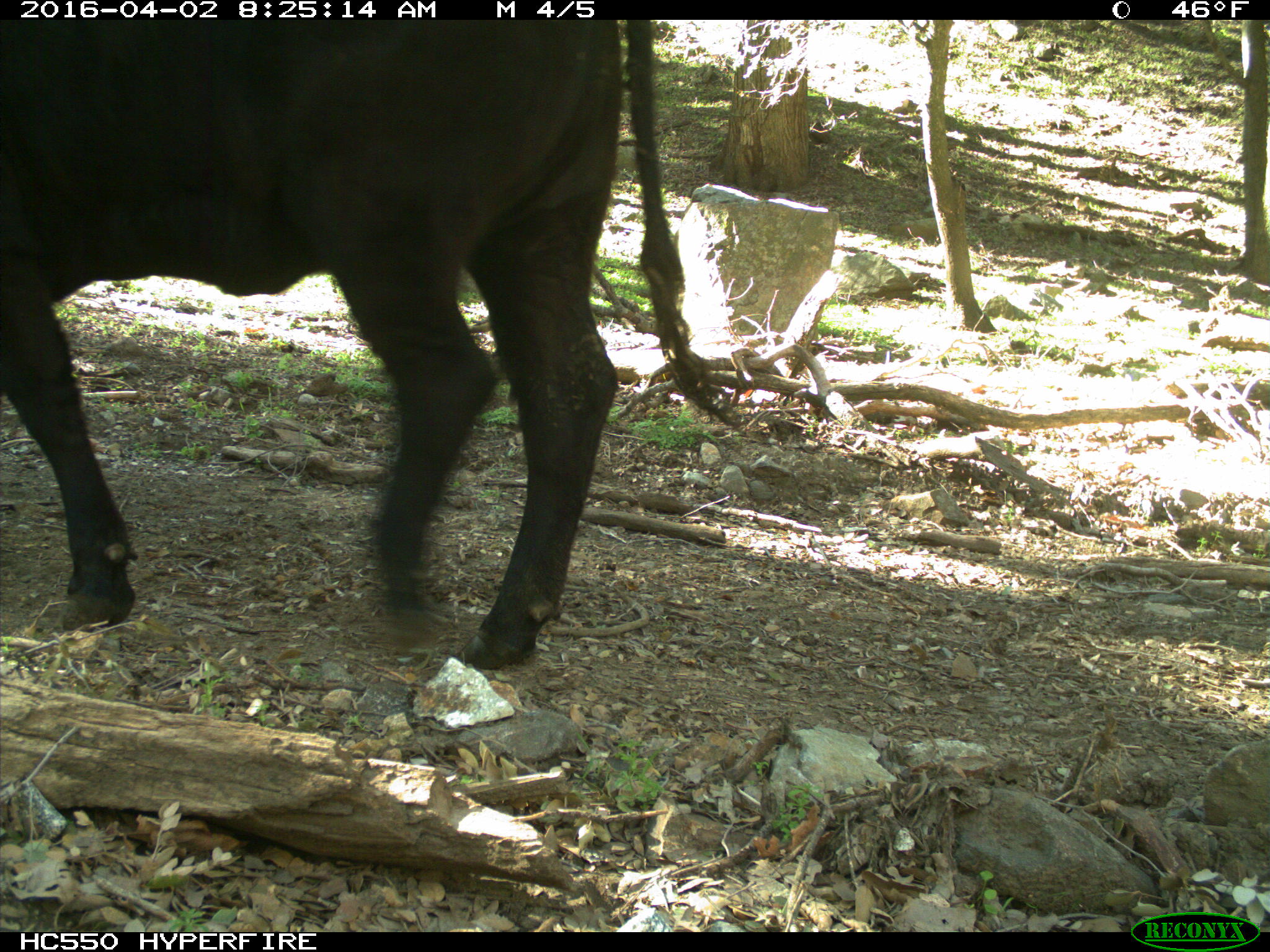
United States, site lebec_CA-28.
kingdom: Animalia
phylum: Chordata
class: Mammalia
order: Artiodactyla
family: Bovidae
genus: Bos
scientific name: Bos taurus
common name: domestic cow